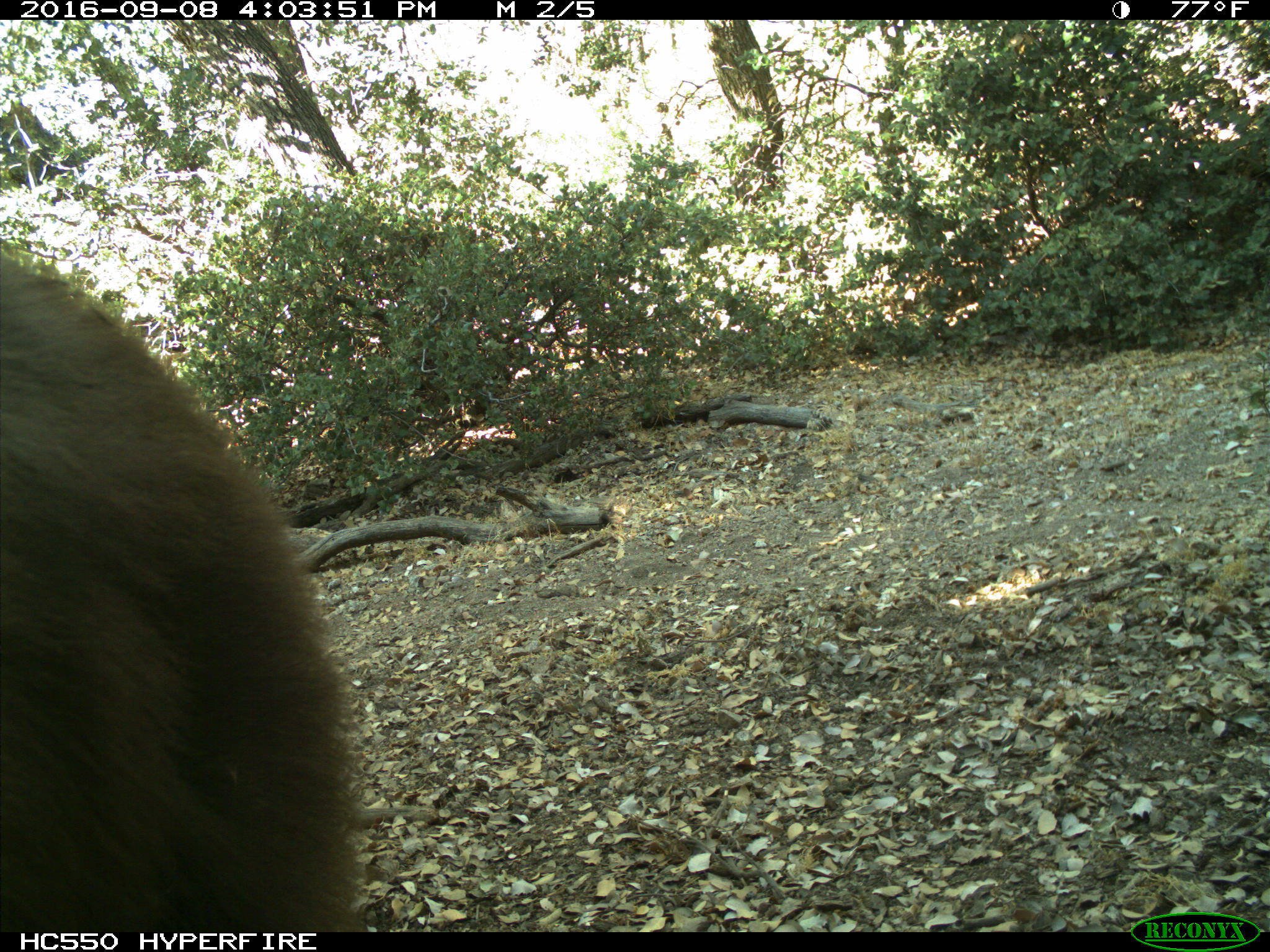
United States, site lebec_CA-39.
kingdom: Animalia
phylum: Chordata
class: Mammalia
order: Carnivora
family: Ursidae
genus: Ursus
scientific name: Ursus americanus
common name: american black bear